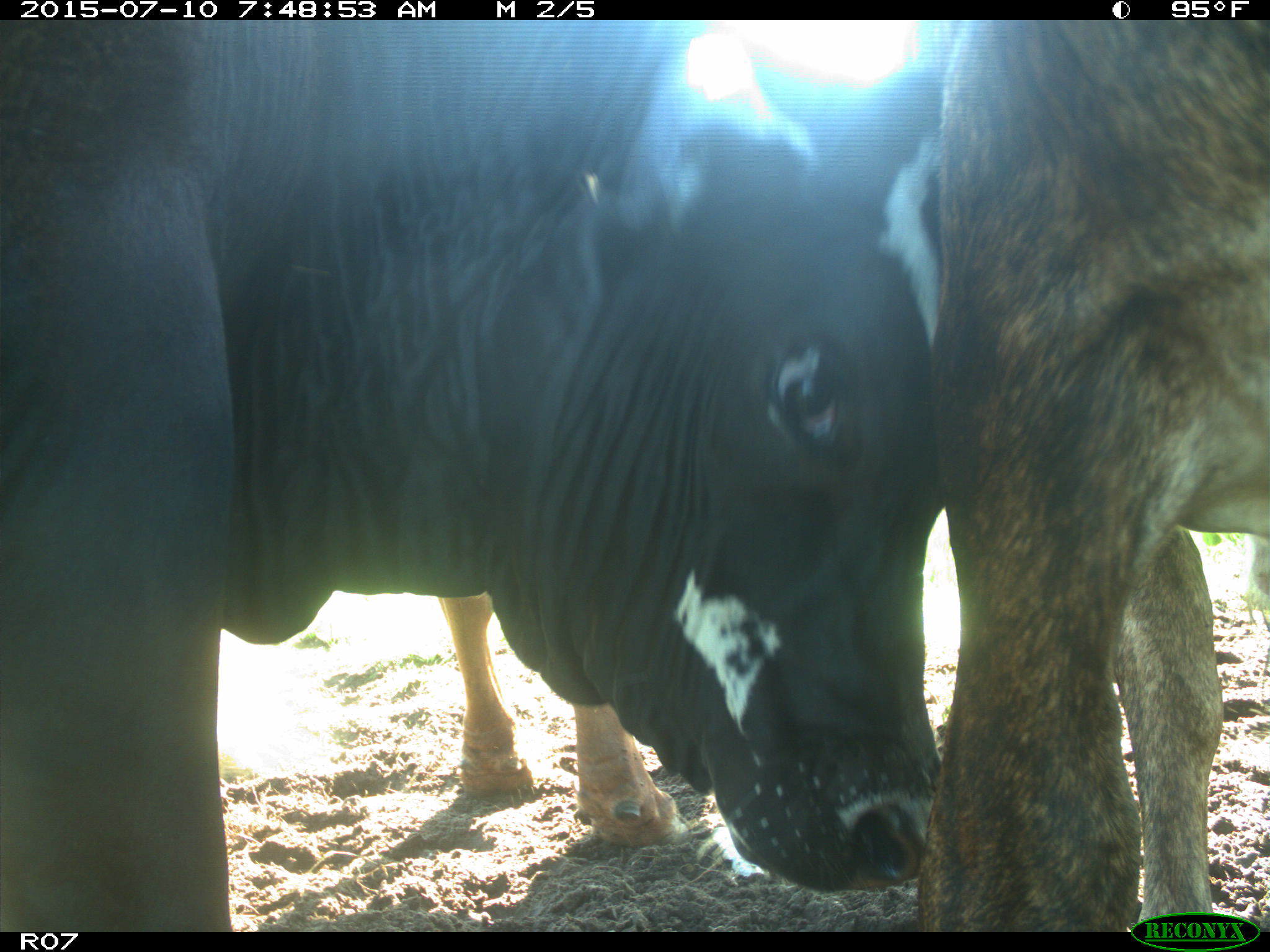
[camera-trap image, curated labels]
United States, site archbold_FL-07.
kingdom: Animalia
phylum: Chordata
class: Mammalia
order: Artiodactyla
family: Bovidae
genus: Bos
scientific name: Bos taurus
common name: domestic cow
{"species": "Bos taurus (domestic cow)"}